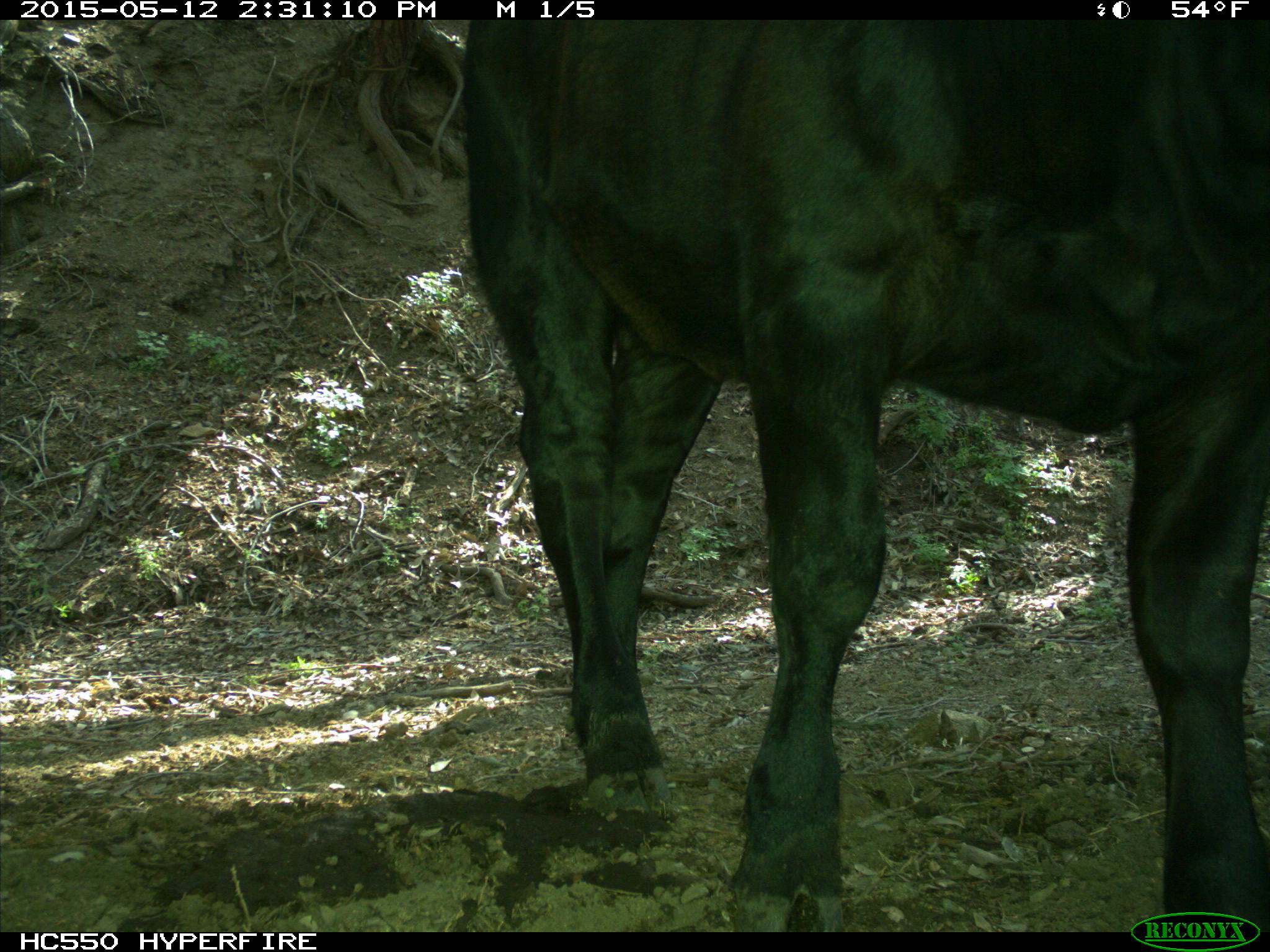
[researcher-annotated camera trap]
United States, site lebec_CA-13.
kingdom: Animalia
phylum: Chordata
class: Mammalia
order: Artiodactyla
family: Bovidae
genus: Bos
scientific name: Bos taurus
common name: domestic cow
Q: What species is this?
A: Bos taurus (domestic cow).